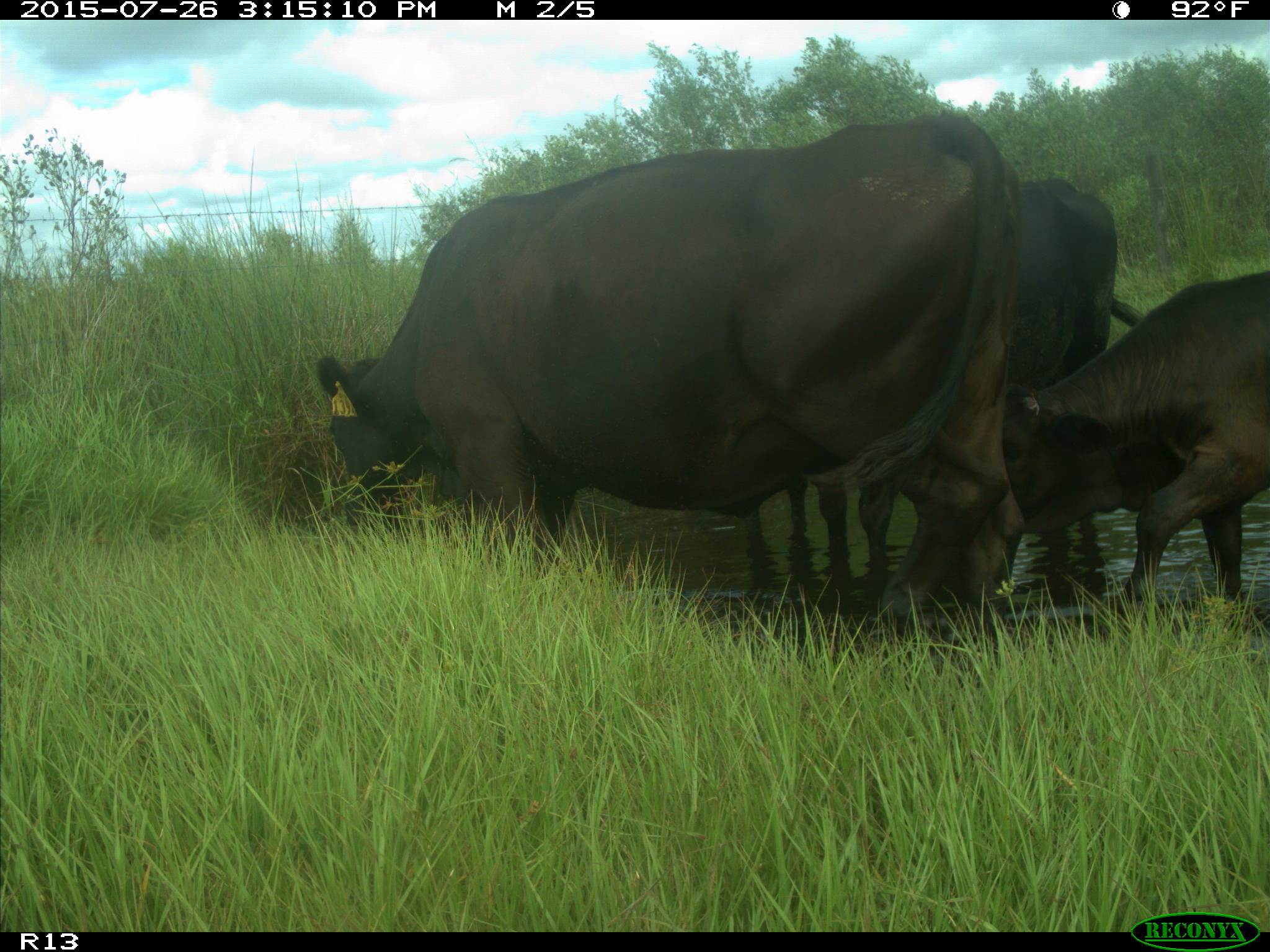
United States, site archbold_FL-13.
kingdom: Animalia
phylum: Chordata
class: Mammalia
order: Artiodactyla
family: Bovidae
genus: Bos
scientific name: Bos taurus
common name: domestic cow